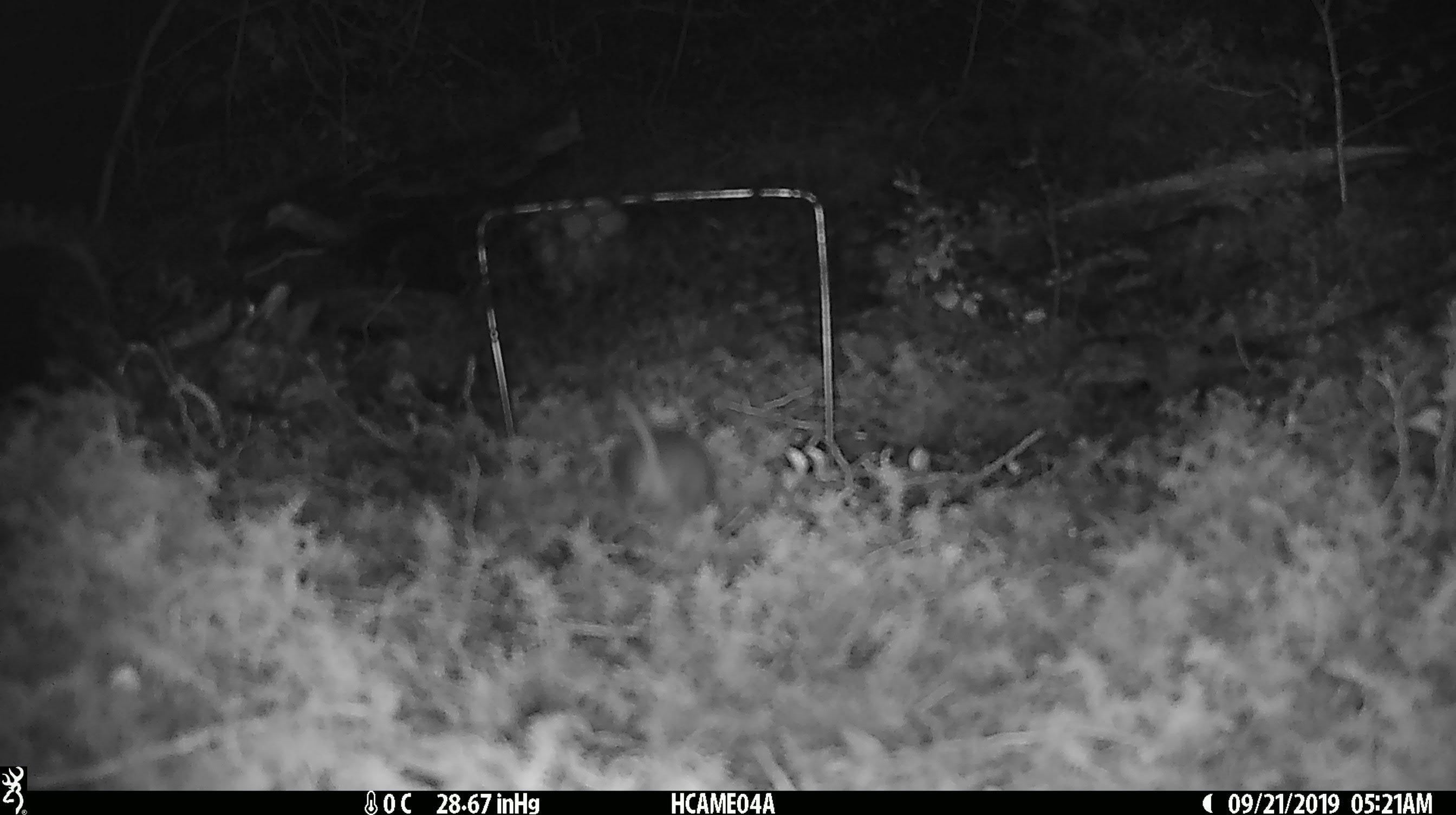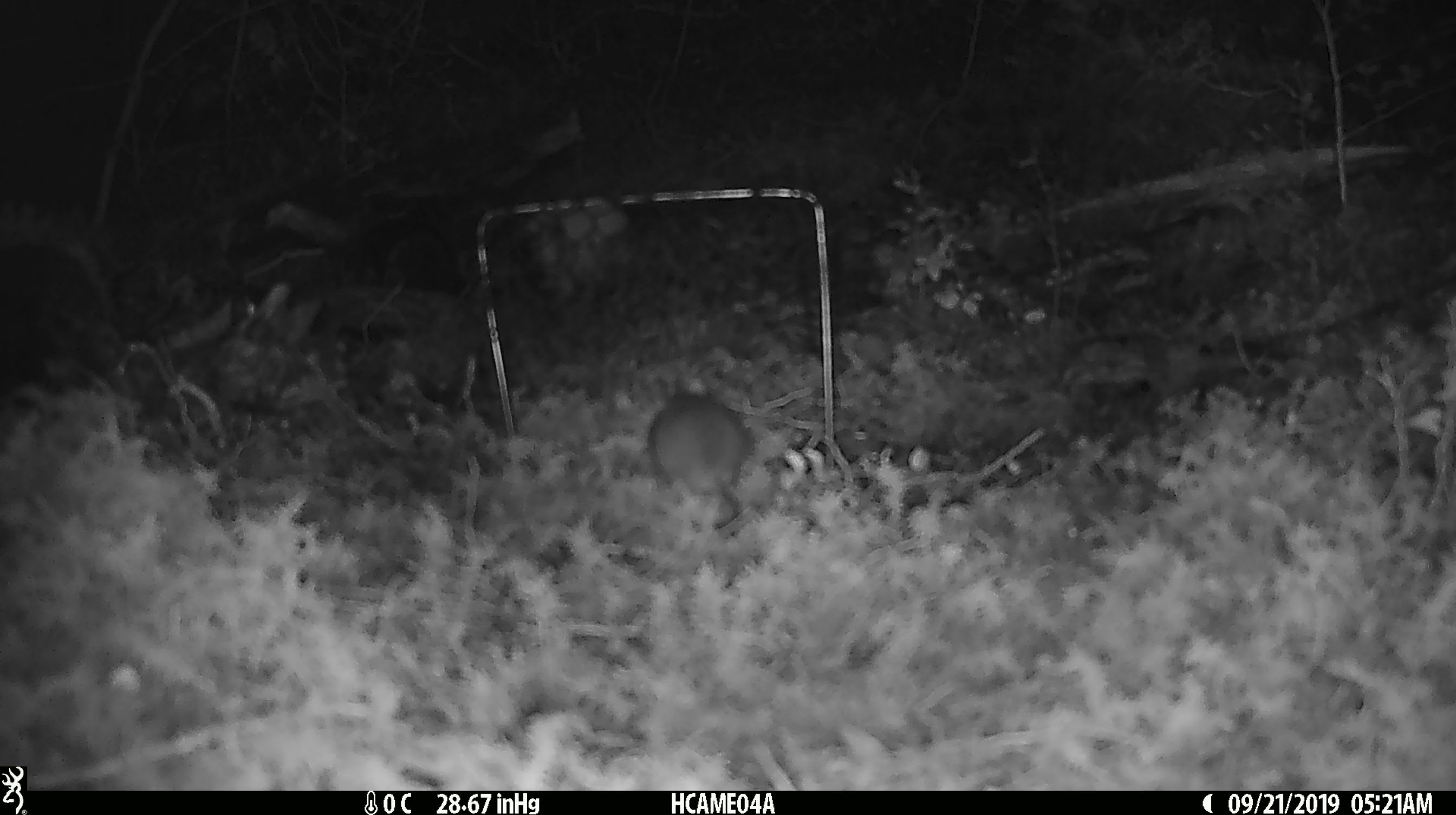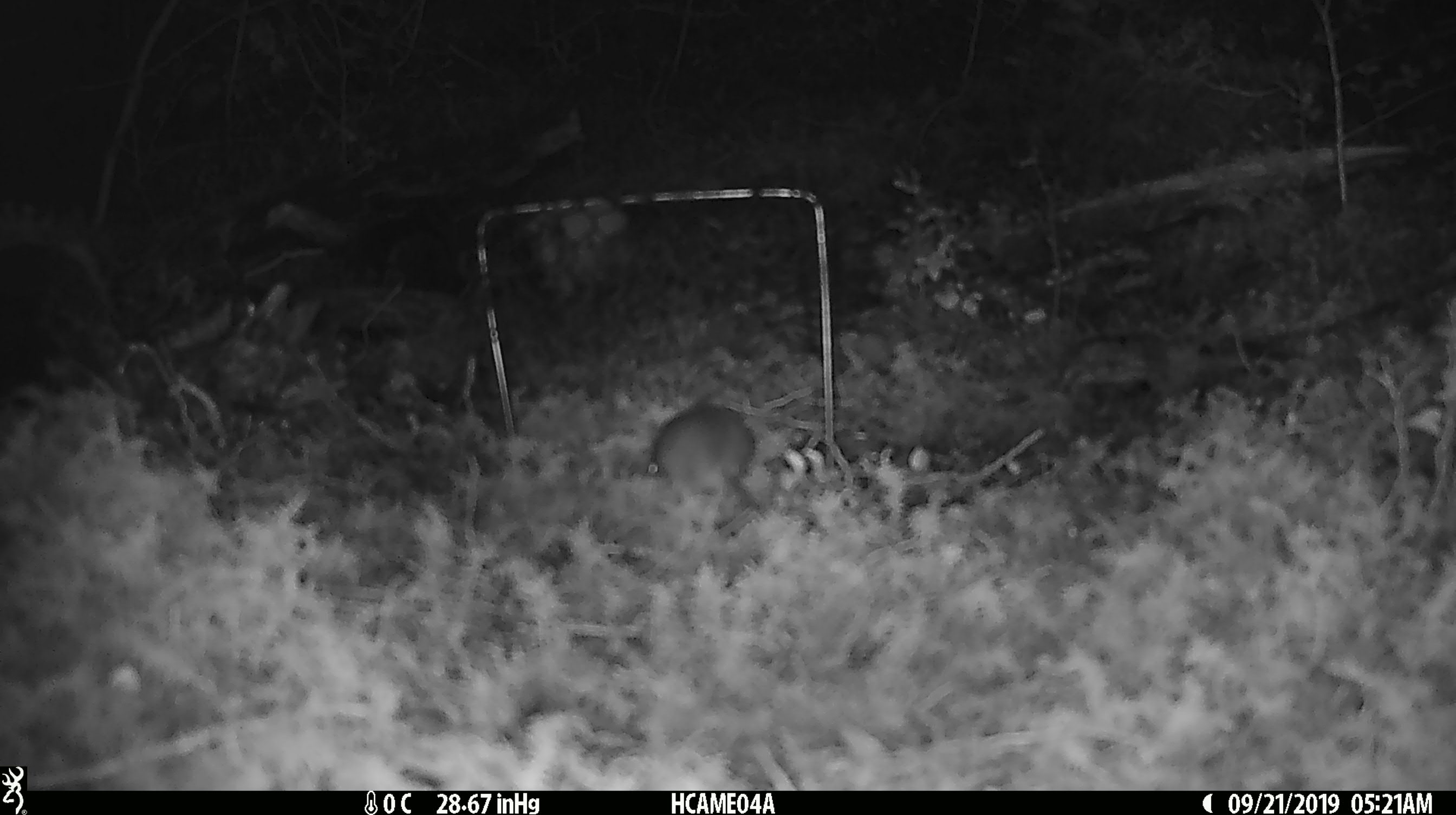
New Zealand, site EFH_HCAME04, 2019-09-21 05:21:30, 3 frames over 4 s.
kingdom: Animalia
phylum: Chordata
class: Mammalia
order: Rodentia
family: Muridae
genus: Mus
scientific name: Mus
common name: mouse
Mouse (Mus).